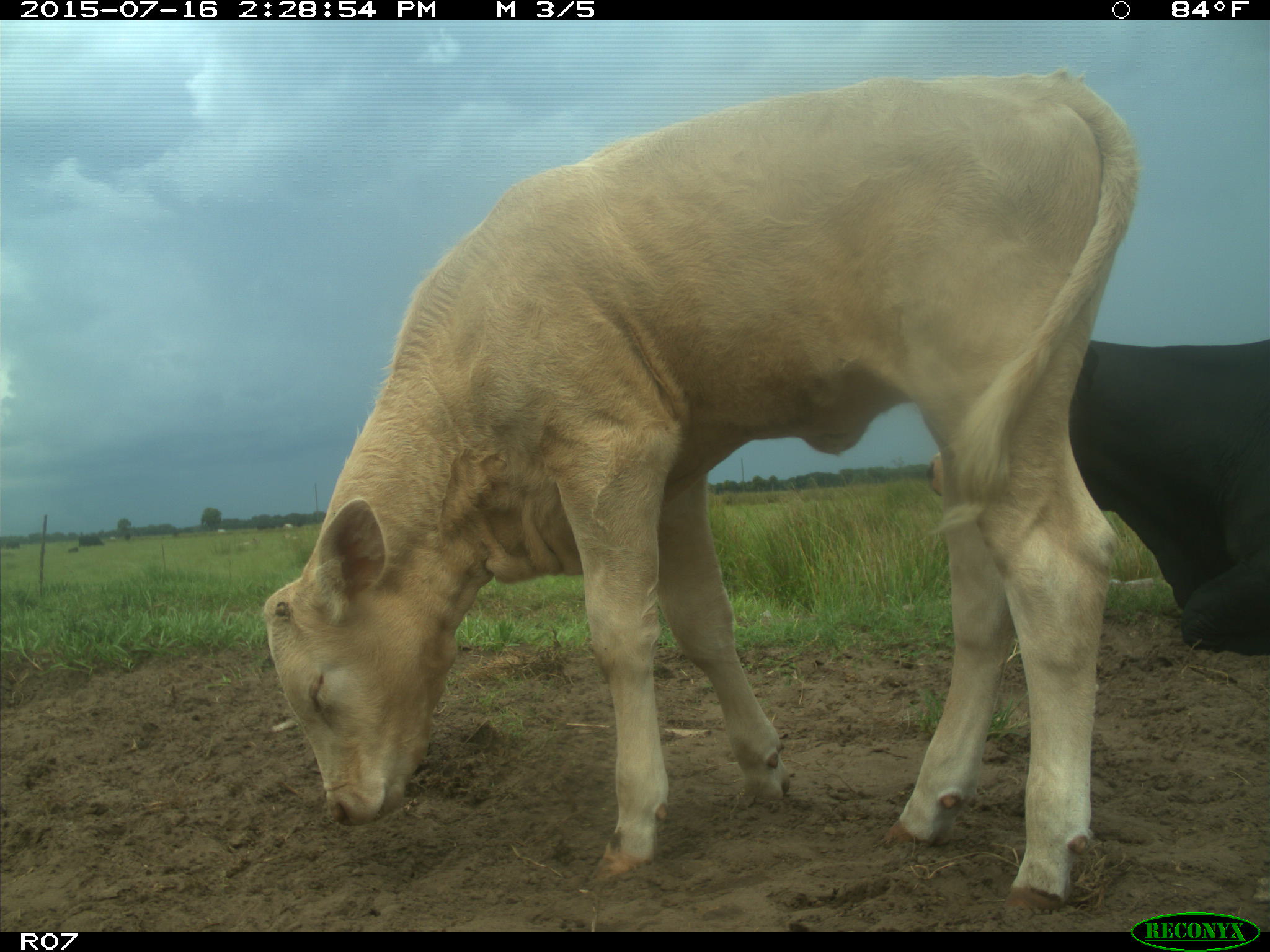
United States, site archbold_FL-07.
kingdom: Animalia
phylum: Chordata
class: Mammalia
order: Artiodactyla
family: Bovidae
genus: Bos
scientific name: Bos taurus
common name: domestic cow